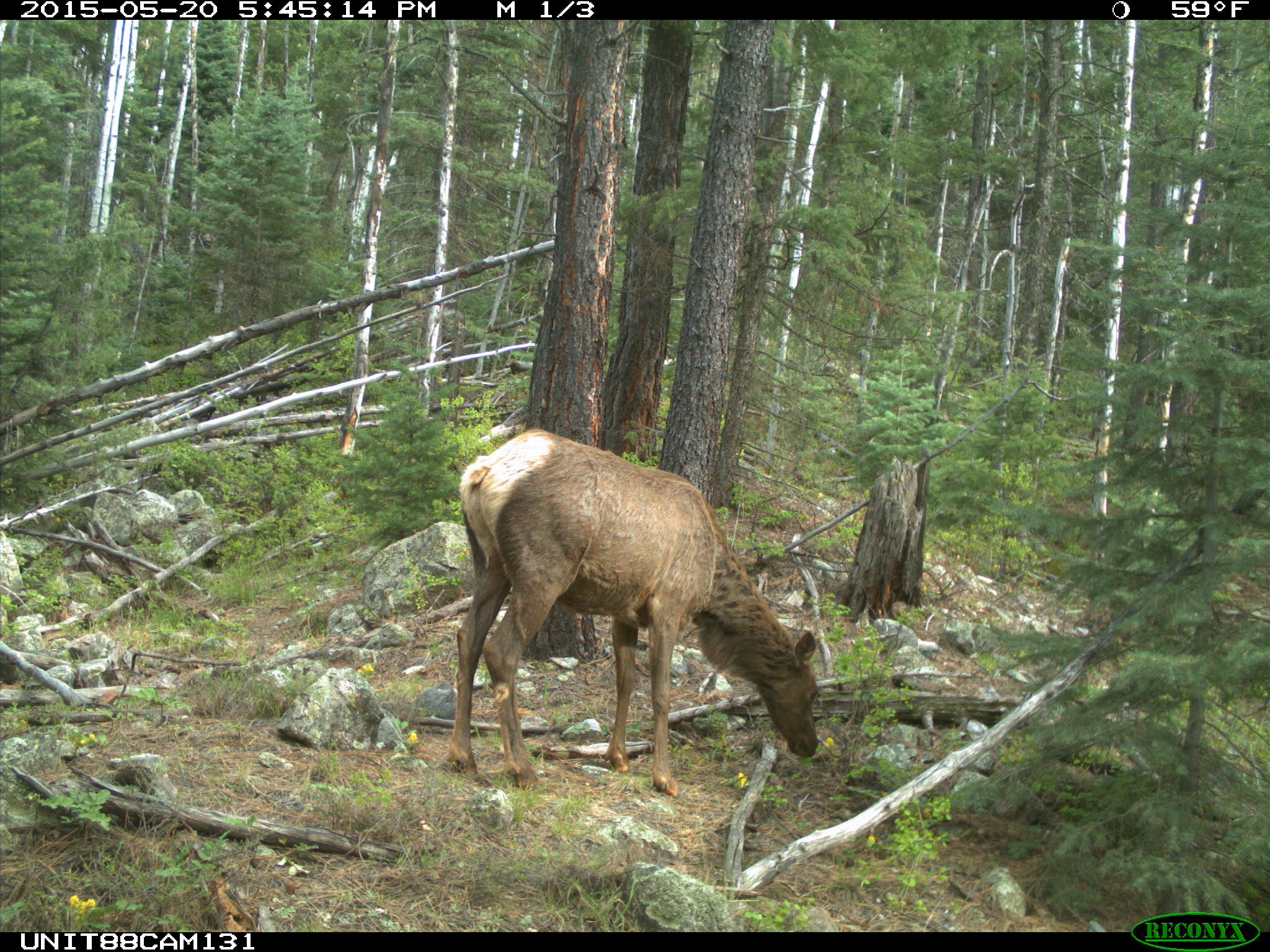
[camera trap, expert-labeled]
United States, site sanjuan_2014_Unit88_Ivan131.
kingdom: Animalia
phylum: Chordata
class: Mammalia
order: Artiodactyla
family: Cervidae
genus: Cervus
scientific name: Cervus elaphus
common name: red deer